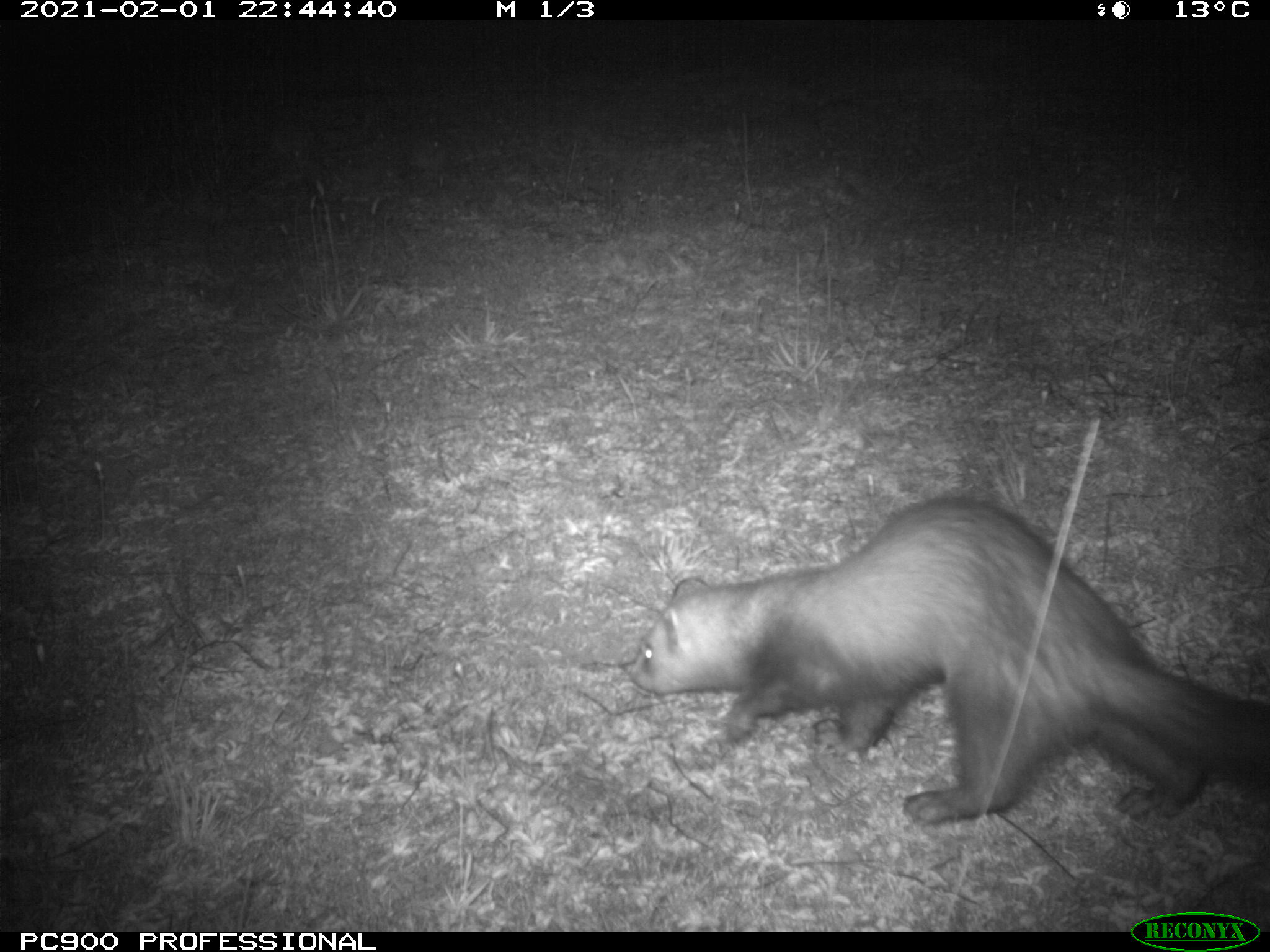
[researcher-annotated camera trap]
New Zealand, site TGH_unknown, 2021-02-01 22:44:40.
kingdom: Animalia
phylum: Chordata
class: Mammalia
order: Carnivora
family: Mustelidae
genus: Mustela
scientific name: Mustela furo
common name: ferret